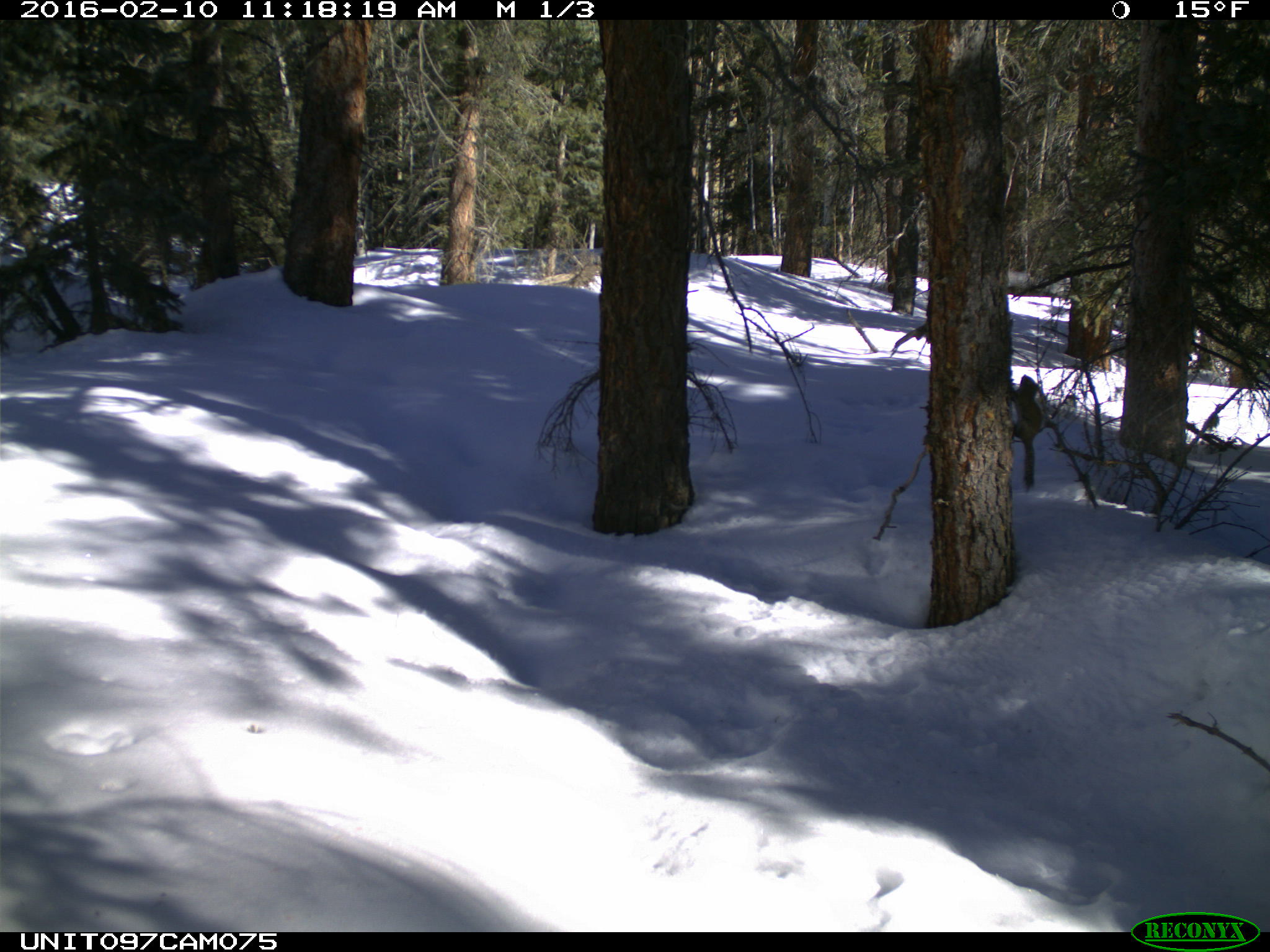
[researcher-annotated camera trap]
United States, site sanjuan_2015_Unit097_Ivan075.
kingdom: Animalia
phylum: Chordata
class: Mammalia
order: Rodentia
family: Sciuridae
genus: Tamiasciurus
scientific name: Tamiasciurus hudsonicus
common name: american red squirrel